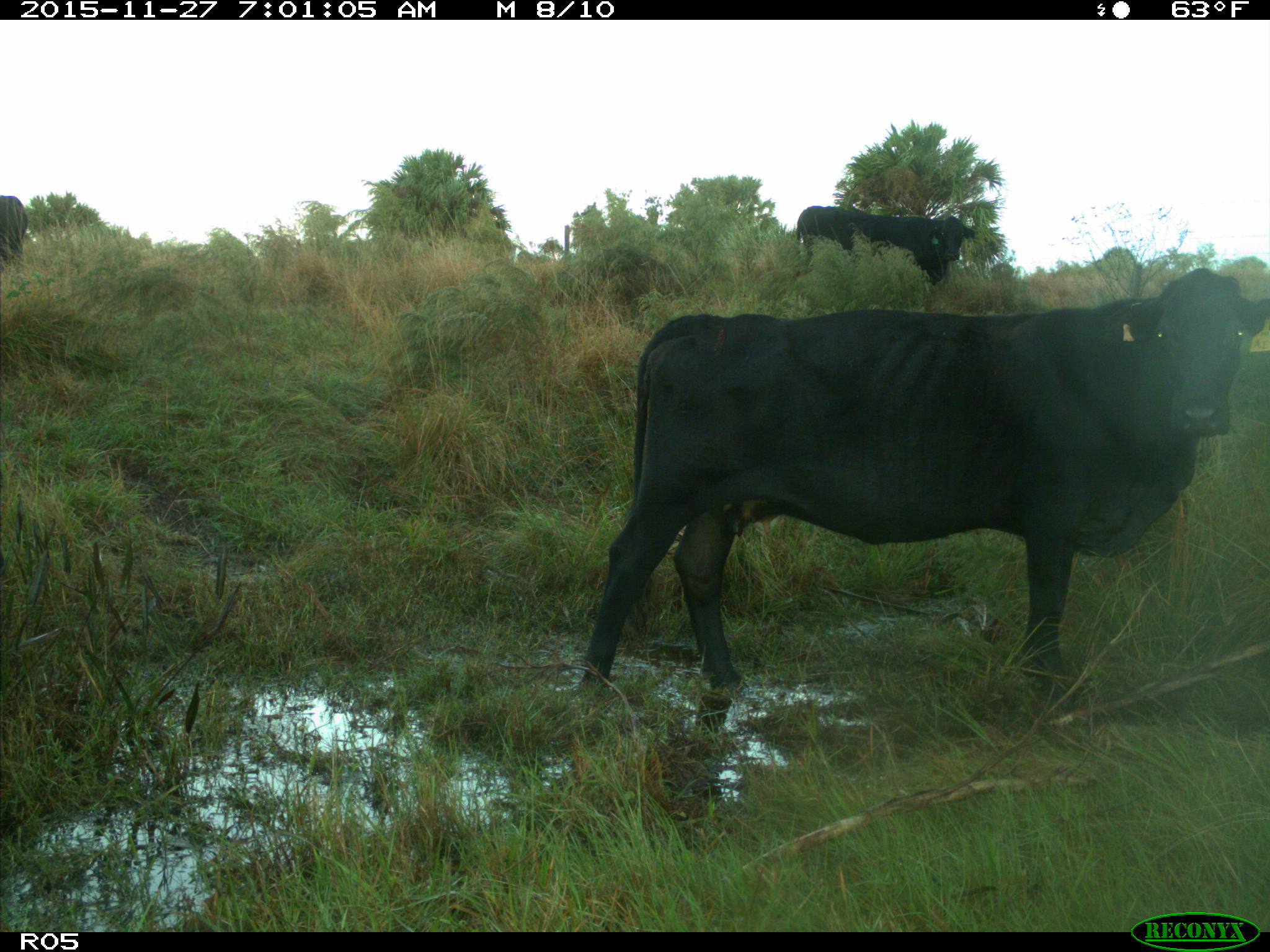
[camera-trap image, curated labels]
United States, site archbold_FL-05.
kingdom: Animalia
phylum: Chordata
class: Mammalia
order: Artiodactyla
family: Bovidae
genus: Bos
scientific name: Bos taurus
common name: domestic cow